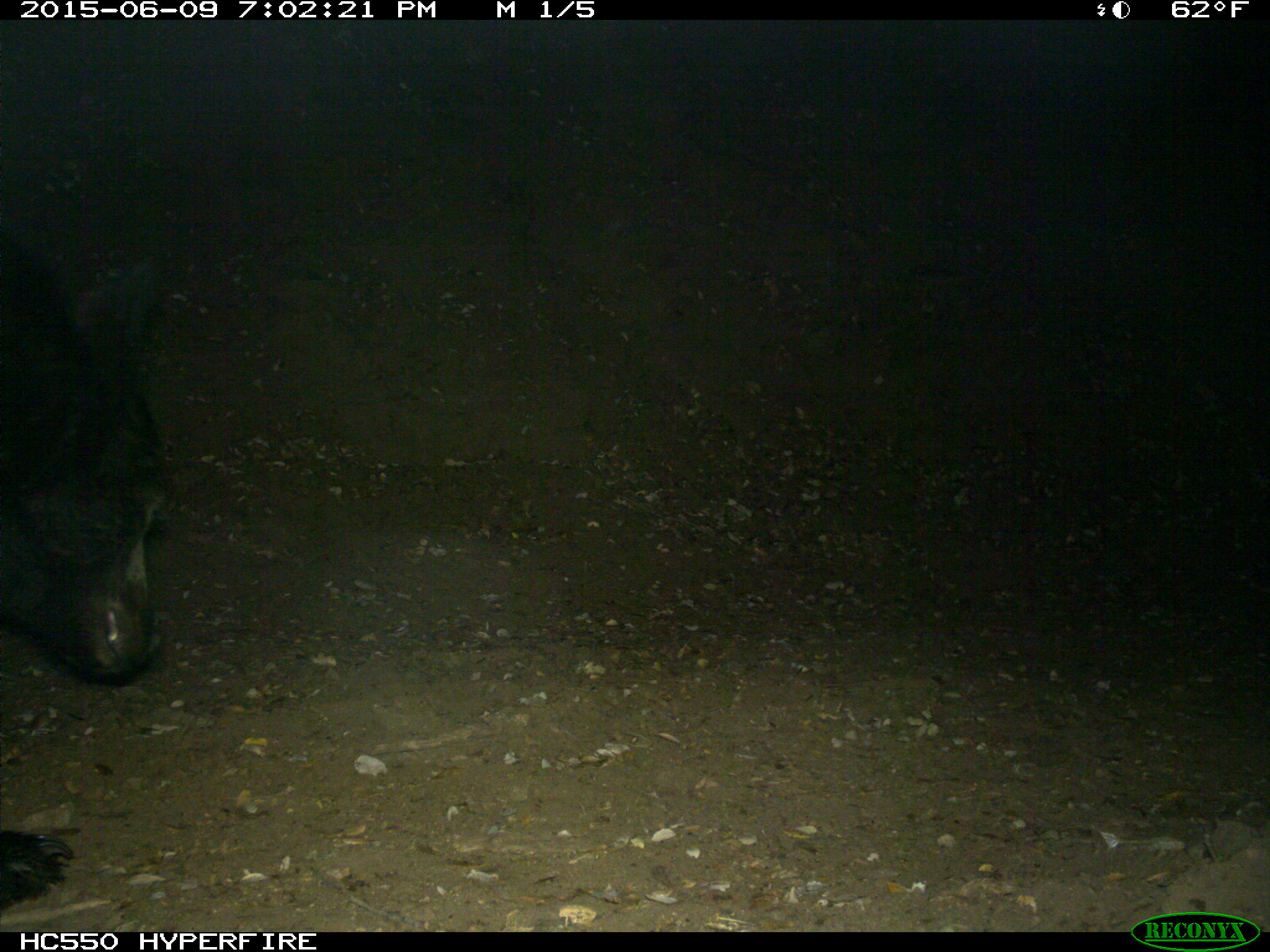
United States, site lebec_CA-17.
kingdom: Animalia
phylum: Chordata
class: Mammalia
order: Carnivora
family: Ursidae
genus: Ursus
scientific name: Ursus americanus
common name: american black bear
Ursus americanus (american black bear).